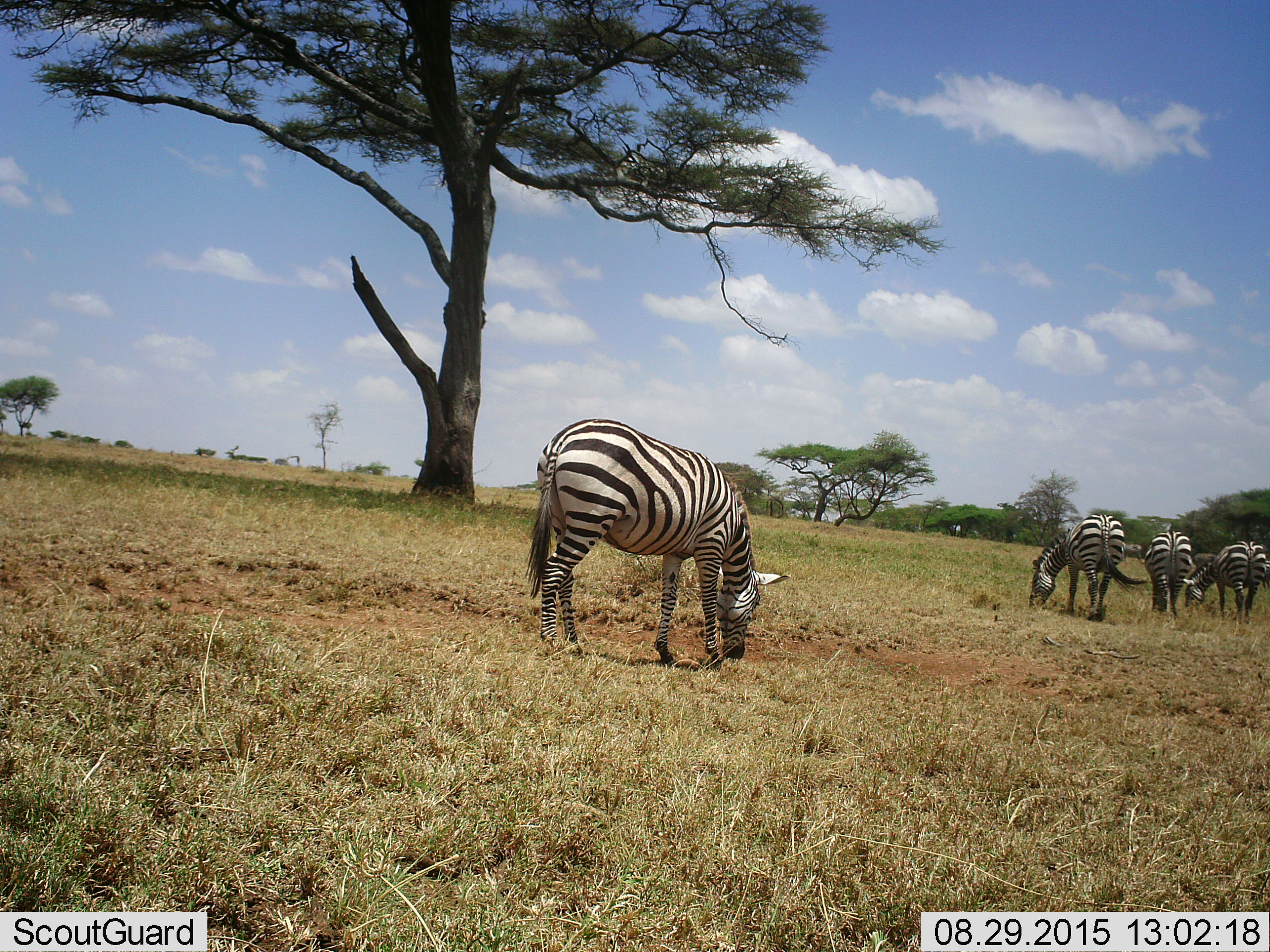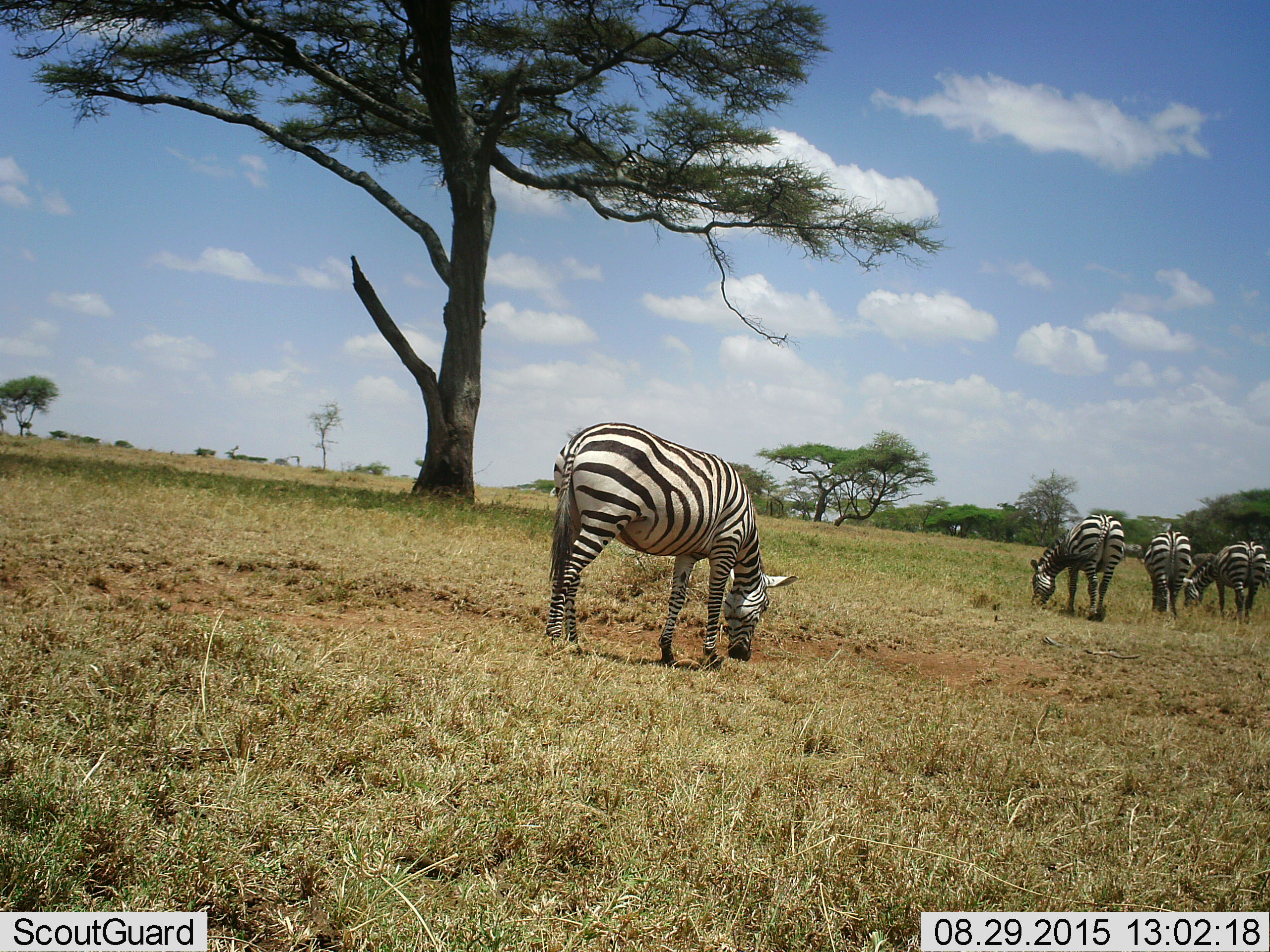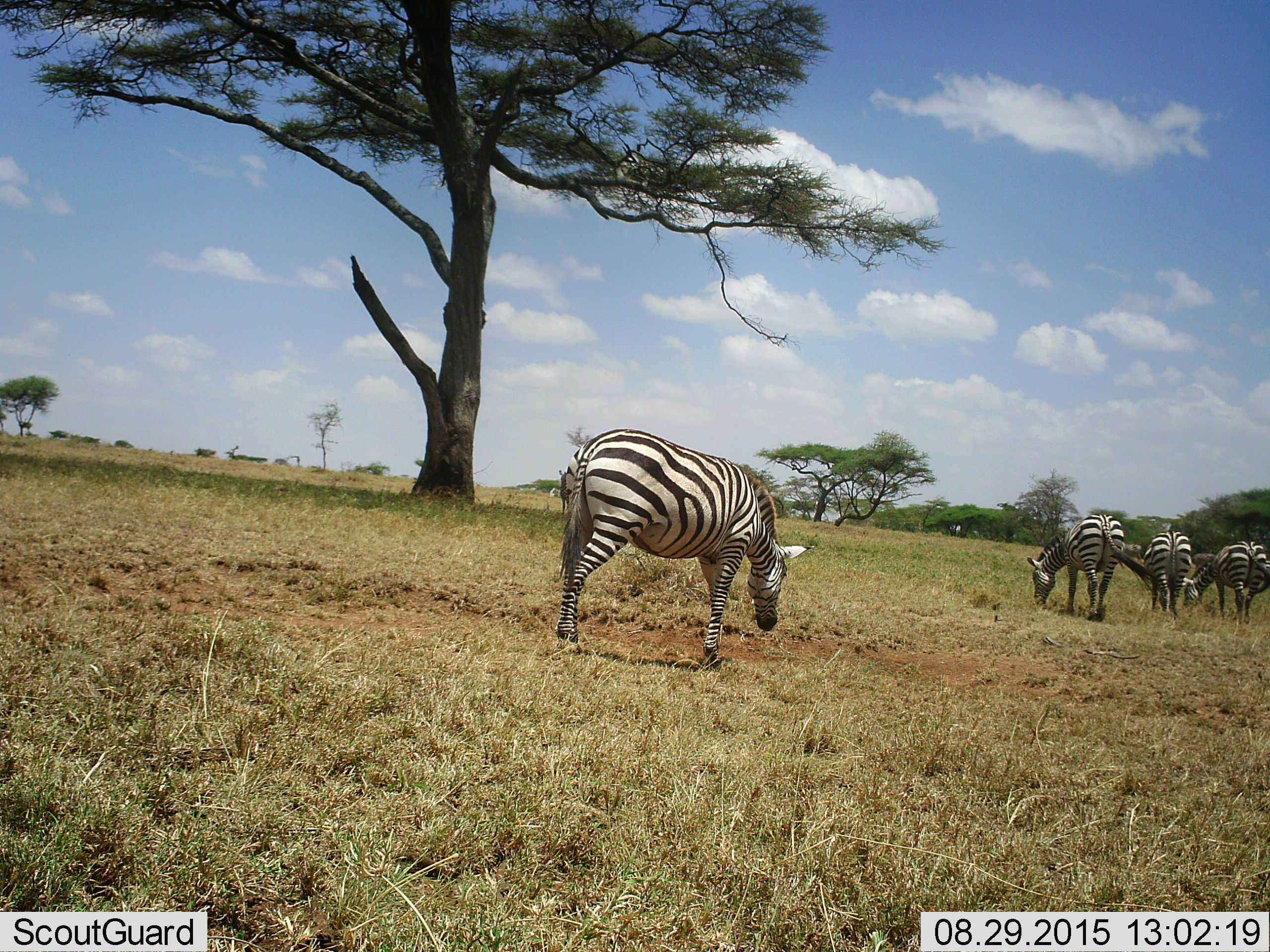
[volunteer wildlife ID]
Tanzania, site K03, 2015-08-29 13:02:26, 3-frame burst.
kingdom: Animalia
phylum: Chordata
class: Mammalia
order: Perissodactyla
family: Equidae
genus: Equus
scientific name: Equus quagga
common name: plains zebra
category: zebra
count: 4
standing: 38%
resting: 0%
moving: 25%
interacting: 0%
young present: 0%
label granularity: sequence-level